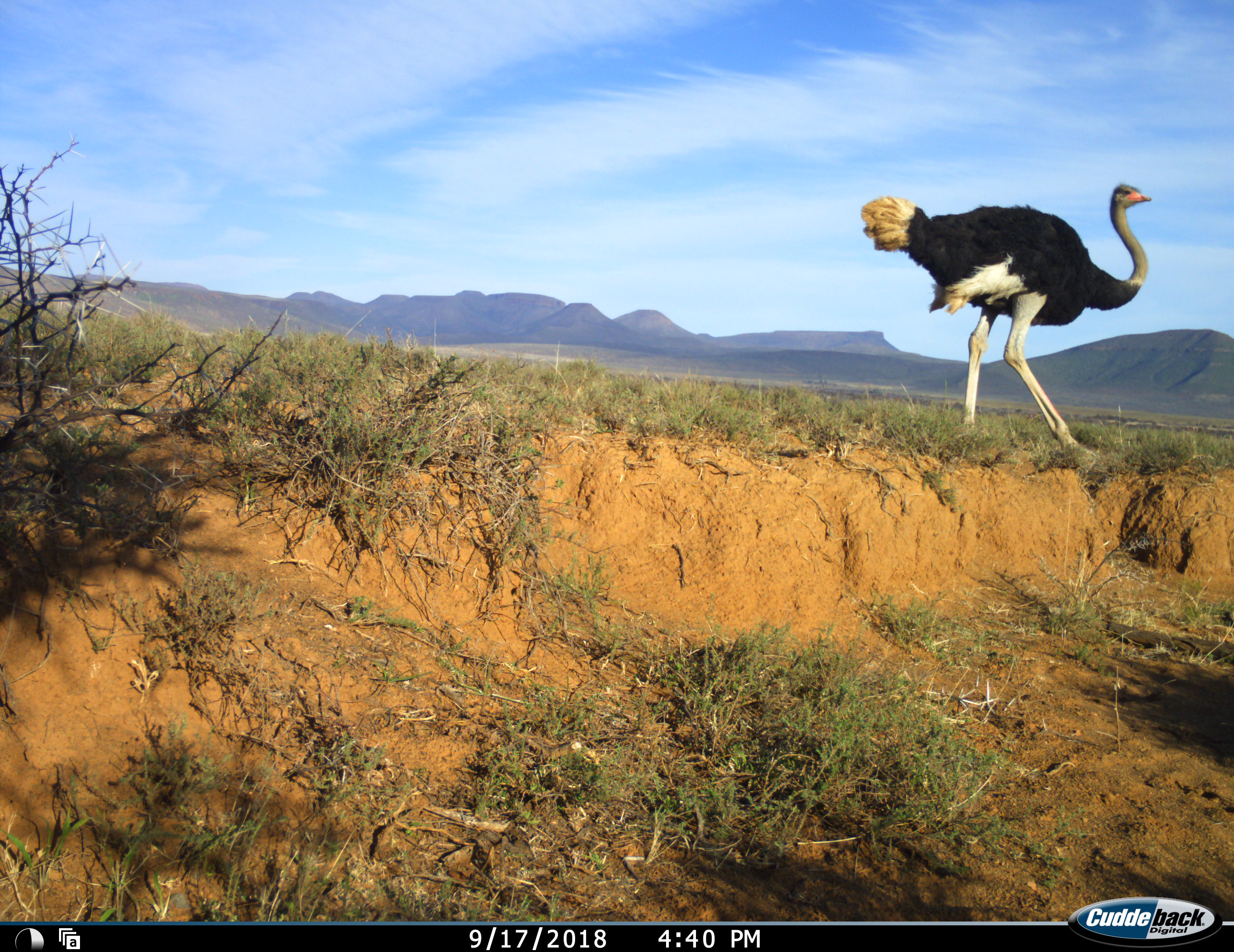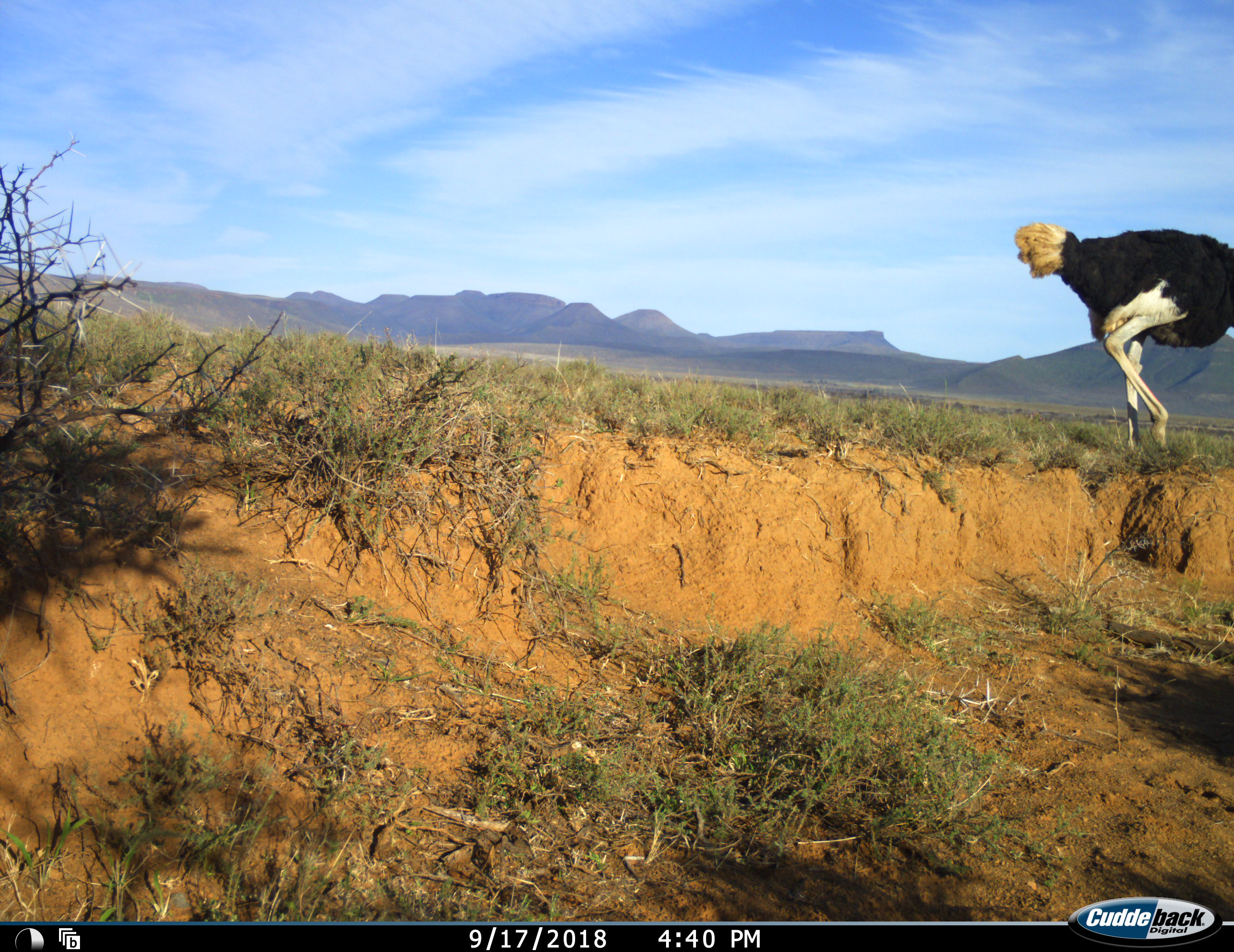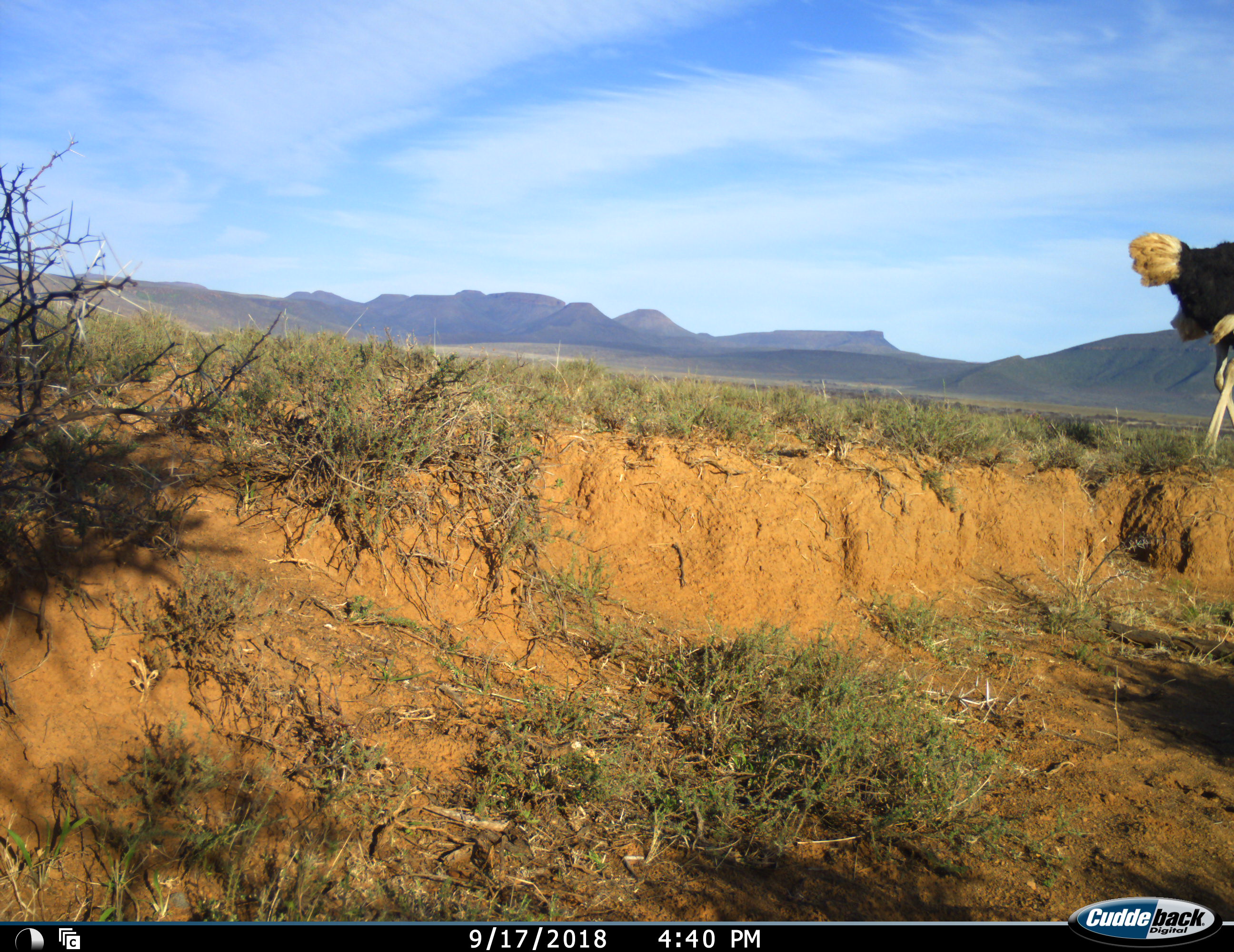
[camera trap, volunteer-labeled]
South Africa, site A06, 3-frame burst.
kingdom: Animalia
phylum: Chordata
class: Aves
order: Struthioniformes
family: Struthionidae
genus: Struthio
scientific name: Struthio camelus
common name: ostrich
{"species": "ostrich (Struthio camelus)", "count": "1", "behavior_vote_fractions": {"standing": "0%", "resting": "0%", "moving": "100%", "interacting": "0%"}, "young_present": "0%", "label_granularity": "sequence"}